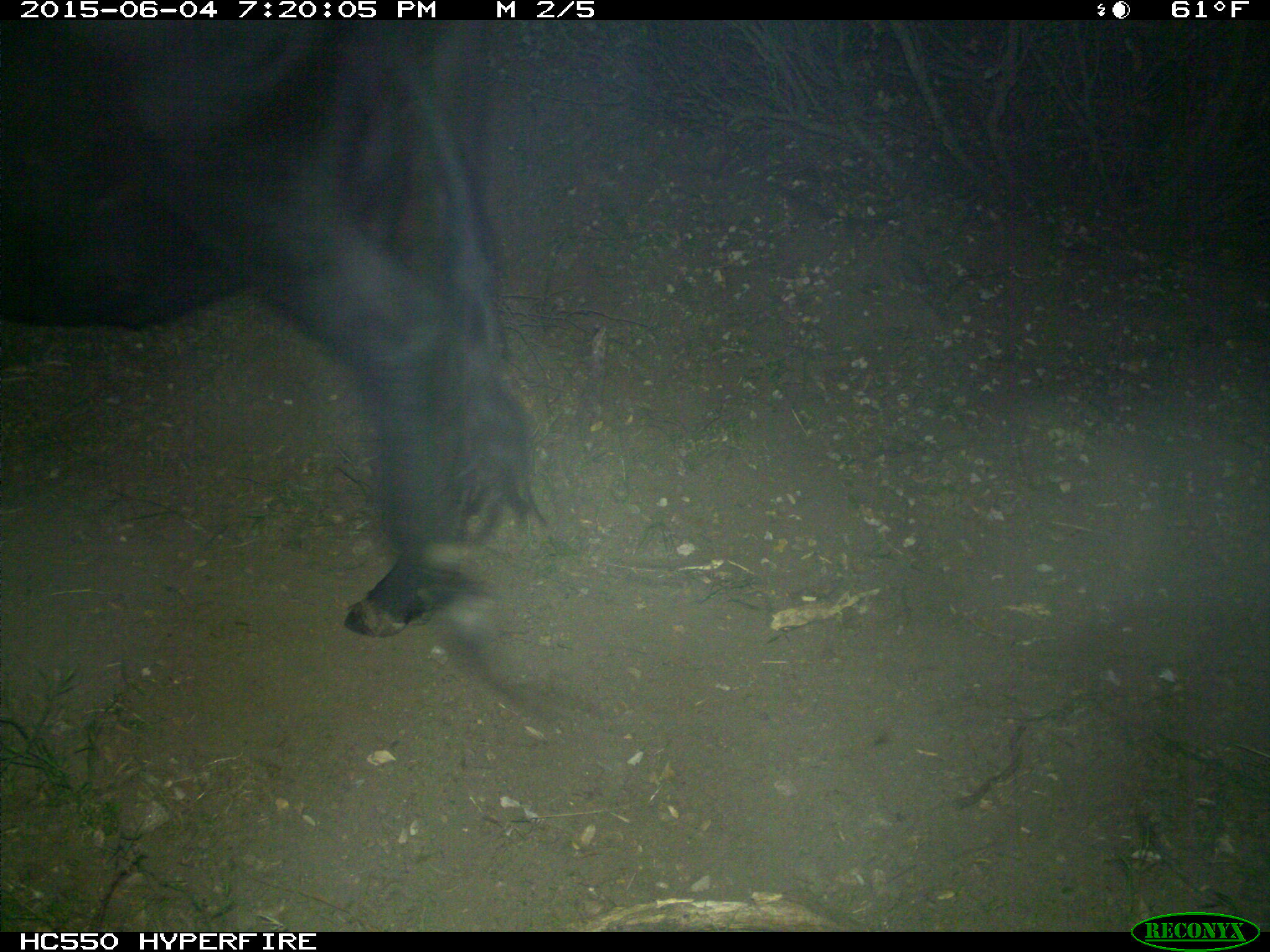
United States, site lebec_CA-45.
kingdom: Animalia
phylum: Chordata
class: Mammalia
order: Artiodactyla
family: Bovidae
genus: Bos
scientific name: Bos taurus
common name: domestic cow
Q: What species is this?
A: Bos taurus (domestic cow).